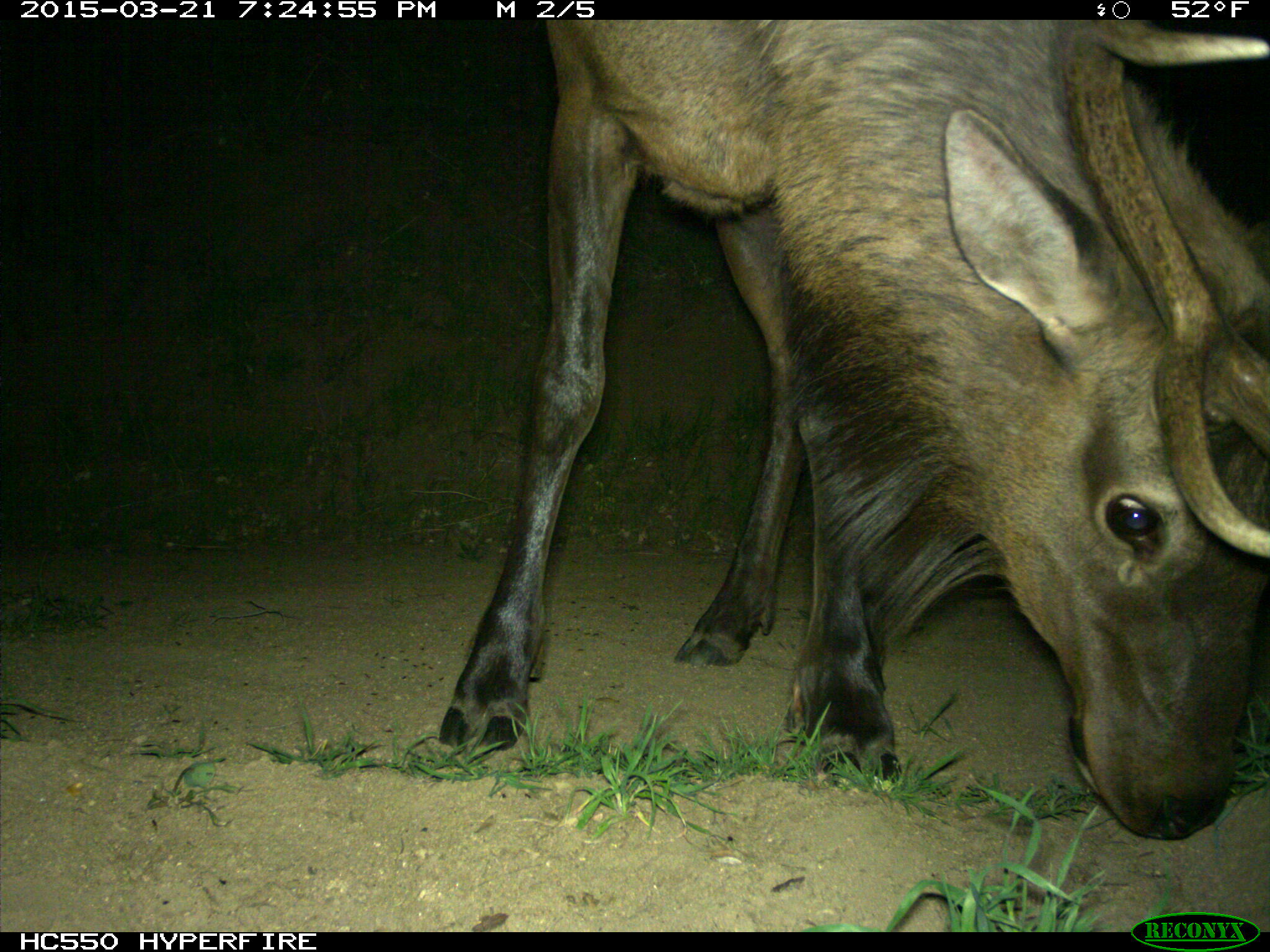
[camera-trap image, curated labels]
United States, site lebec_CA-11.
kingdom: Animalia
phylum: Chordata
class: Mammalia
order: Artiodactyla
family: Cervidae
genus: Cervus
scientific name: Cervus canadensis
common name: elk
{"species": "Cervus canadensis (elk)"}